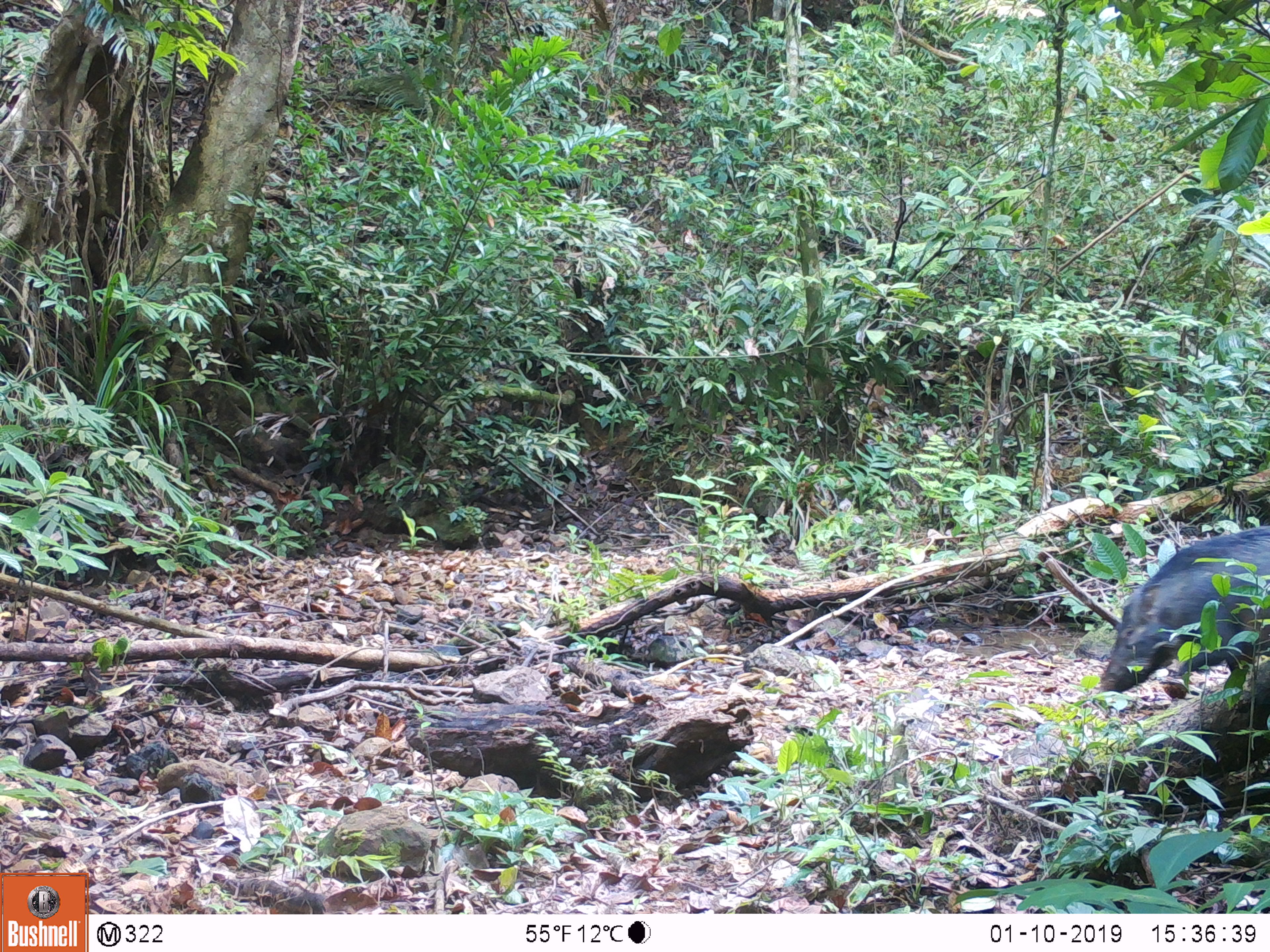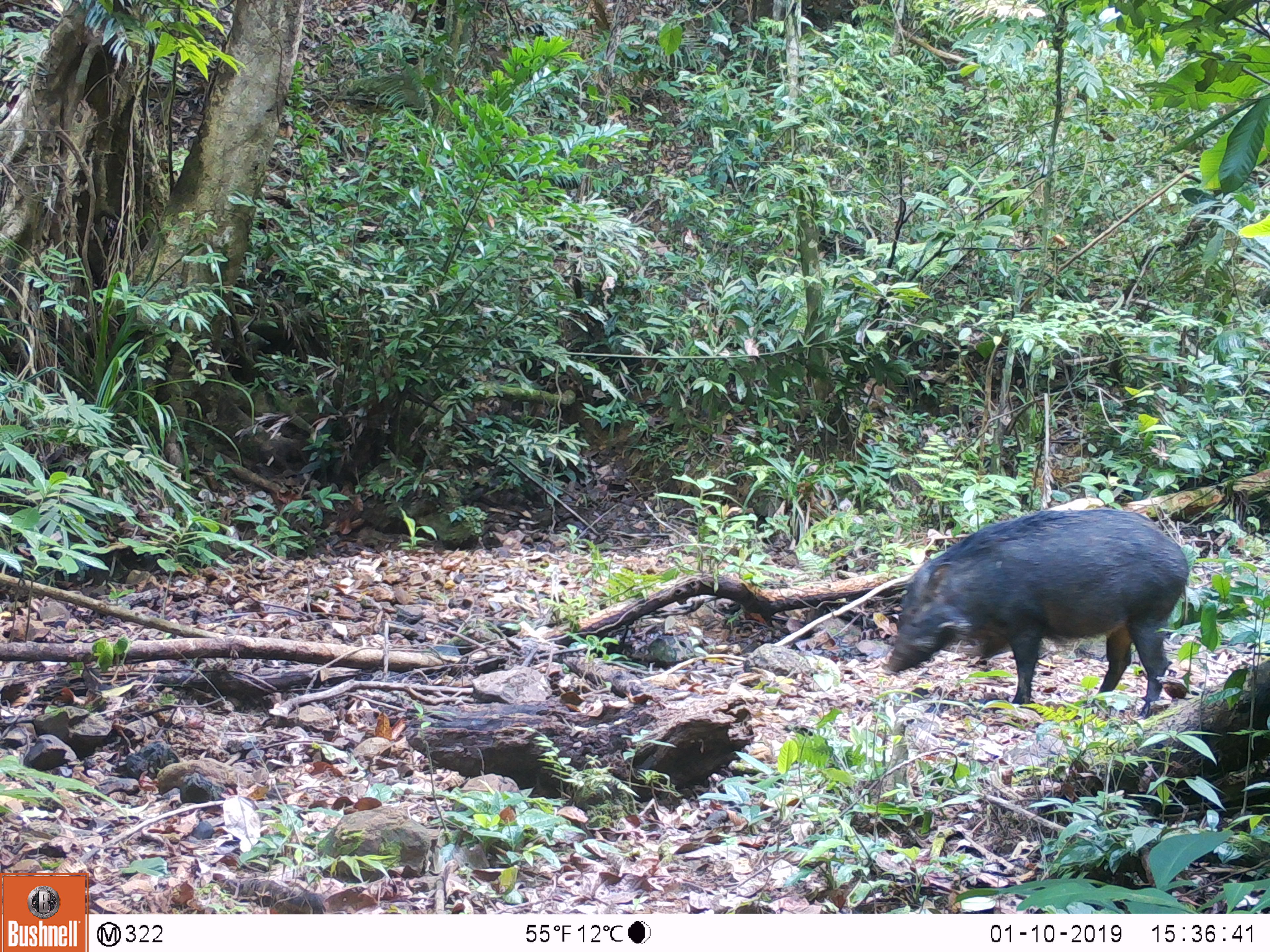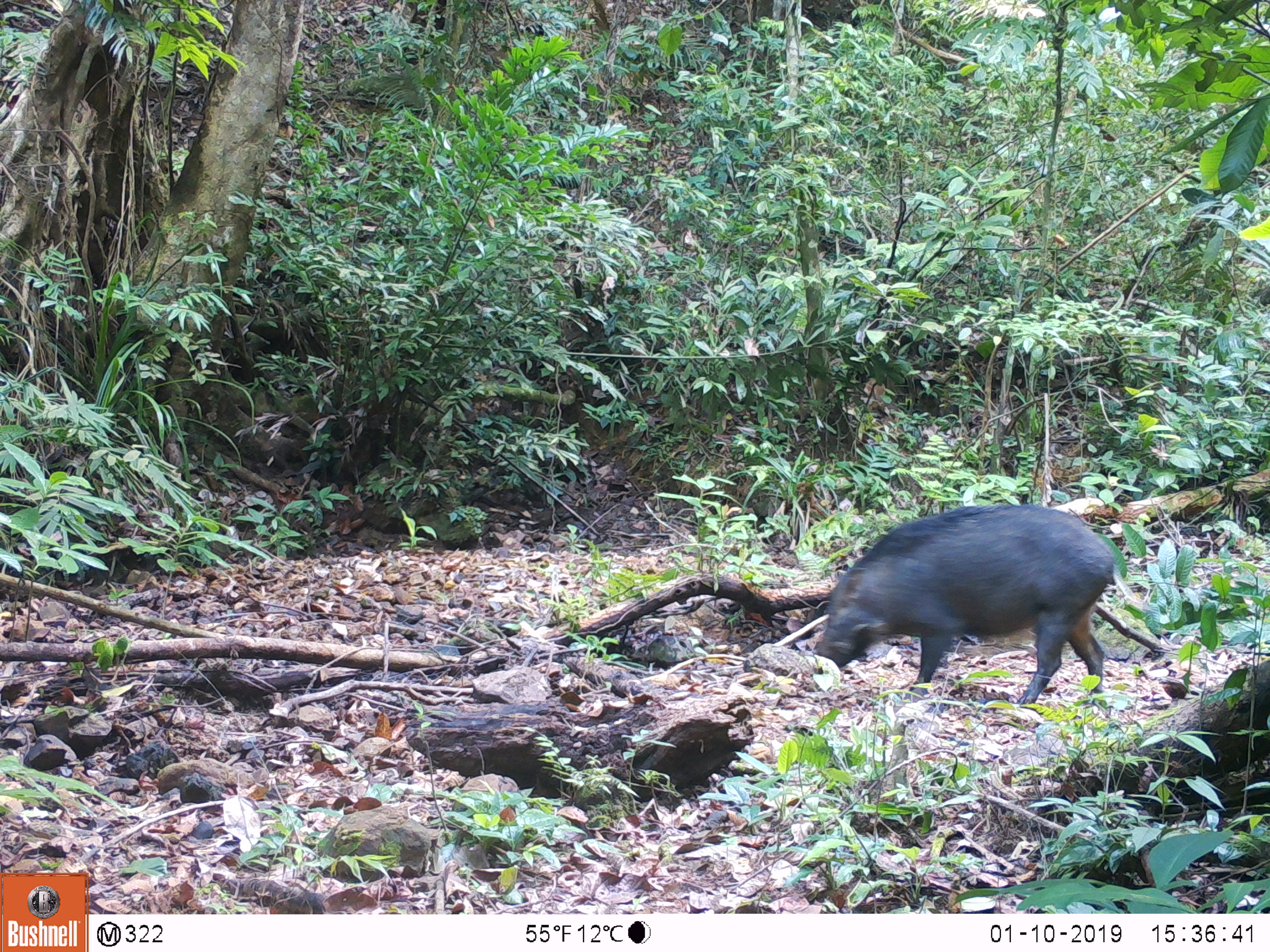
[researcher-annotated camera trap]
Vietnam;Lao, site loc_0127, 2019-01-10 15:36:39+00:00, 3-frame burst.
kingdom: Animalia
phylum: Chordata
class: Mammalia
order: Artiodactyla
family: Suidae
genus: Sus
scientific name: Sus scrofa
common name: eurasian wild pig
Eurasian wild pig (Sus scrofa). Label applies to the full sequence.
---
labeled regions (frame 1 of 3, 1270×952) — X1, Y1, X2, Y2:
eurasian wild pig: 1095, 525, 1270, 700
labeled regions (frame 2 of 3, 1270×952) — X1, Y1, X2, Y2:
eurasian wild pig: 881, 509, 1189, 720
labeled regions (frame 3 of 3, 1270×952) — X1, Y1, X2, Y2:
eurasian wild pig: 810, 502, 1140, 706